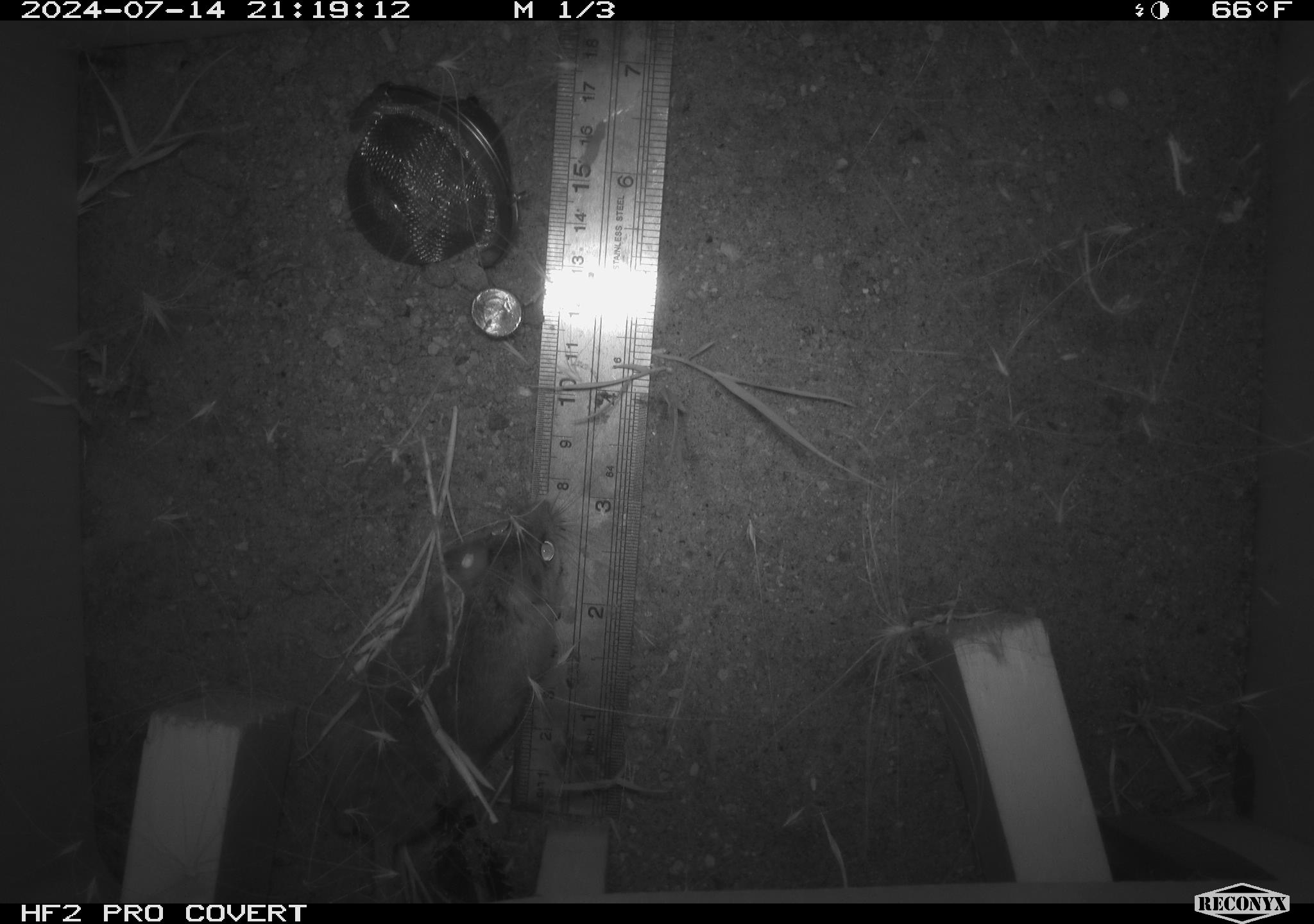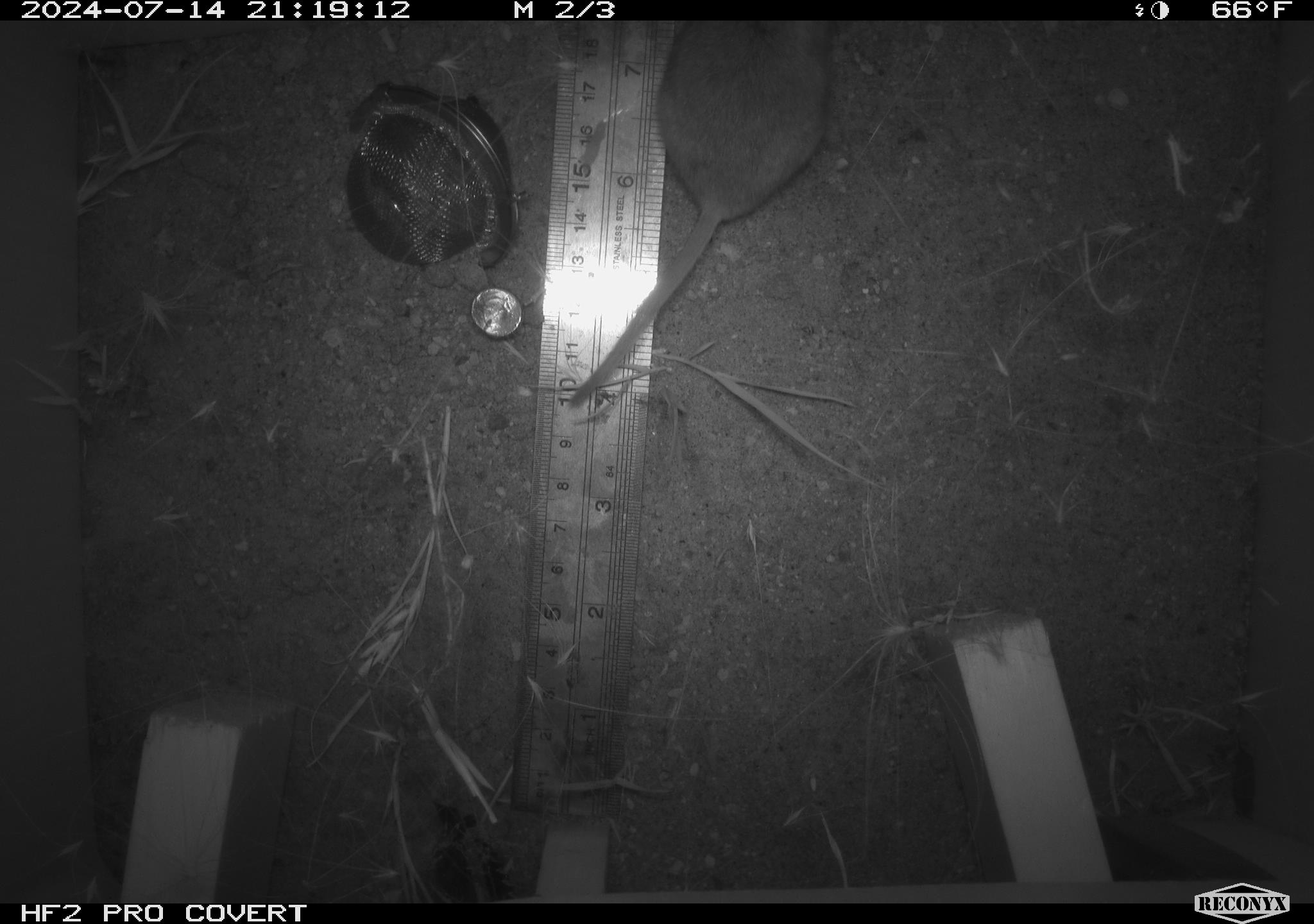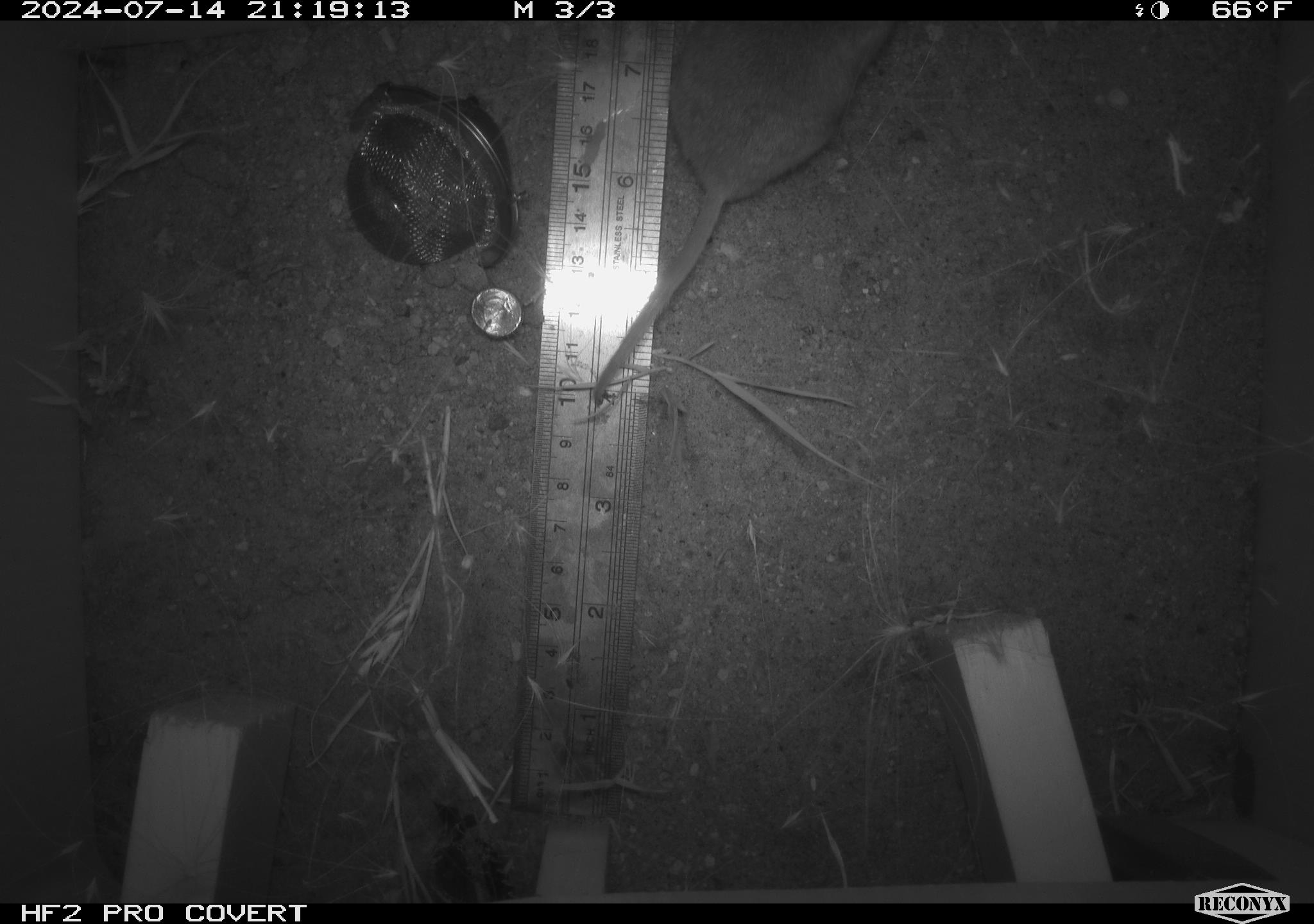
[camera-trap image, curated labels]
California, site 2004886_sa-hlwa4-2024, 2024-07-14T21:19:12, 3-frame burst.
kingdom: Animalia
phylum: Chordata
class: Mammalia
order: Rodentia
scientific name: Rodentia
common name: rodent